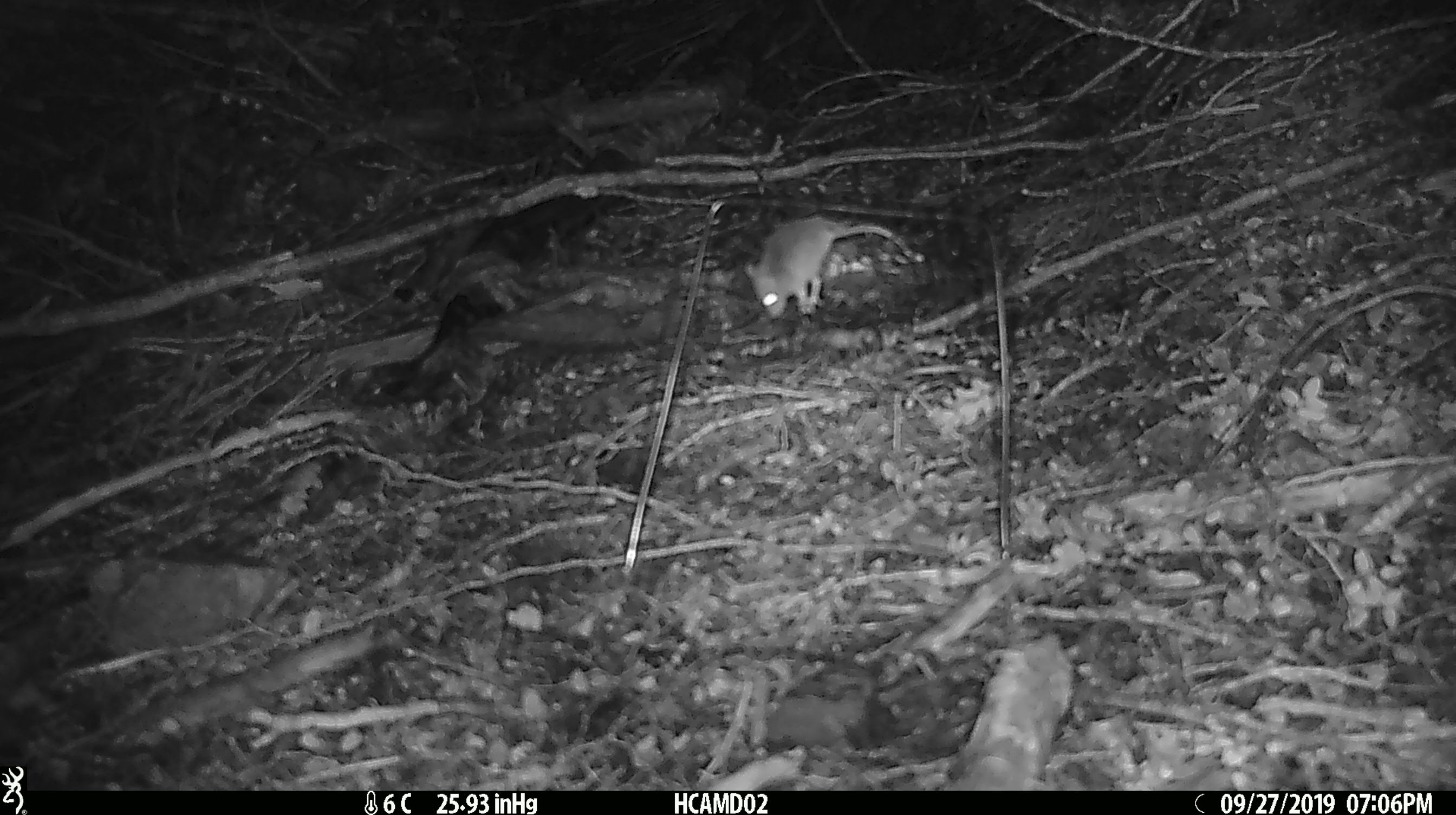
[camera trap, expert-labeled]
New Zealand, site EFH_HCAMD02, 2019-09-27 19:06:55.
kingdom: Animalia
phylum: Chordata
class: Mammalia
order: Rodentia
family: Muridae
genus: Mus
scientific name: Mus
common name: mouse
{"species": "mouse (Mus)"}